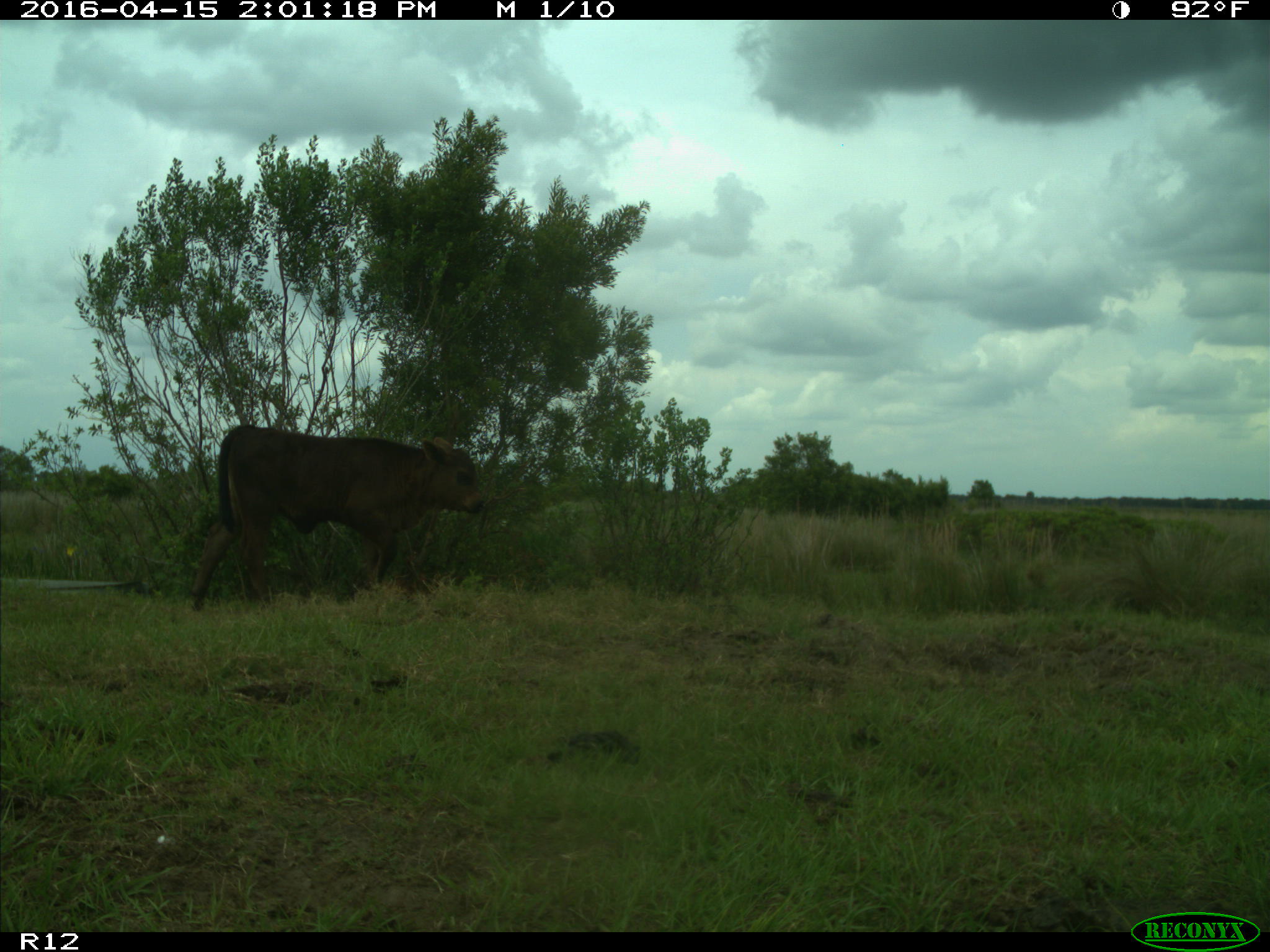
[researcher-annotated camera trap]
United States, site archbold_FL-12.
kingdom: Animalia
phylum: Chordata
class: Mammalia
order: Artiodactyla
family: Bovidae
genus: Bos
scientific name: Bos taurus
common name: domestic cow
Bos taurus (domestic cow).